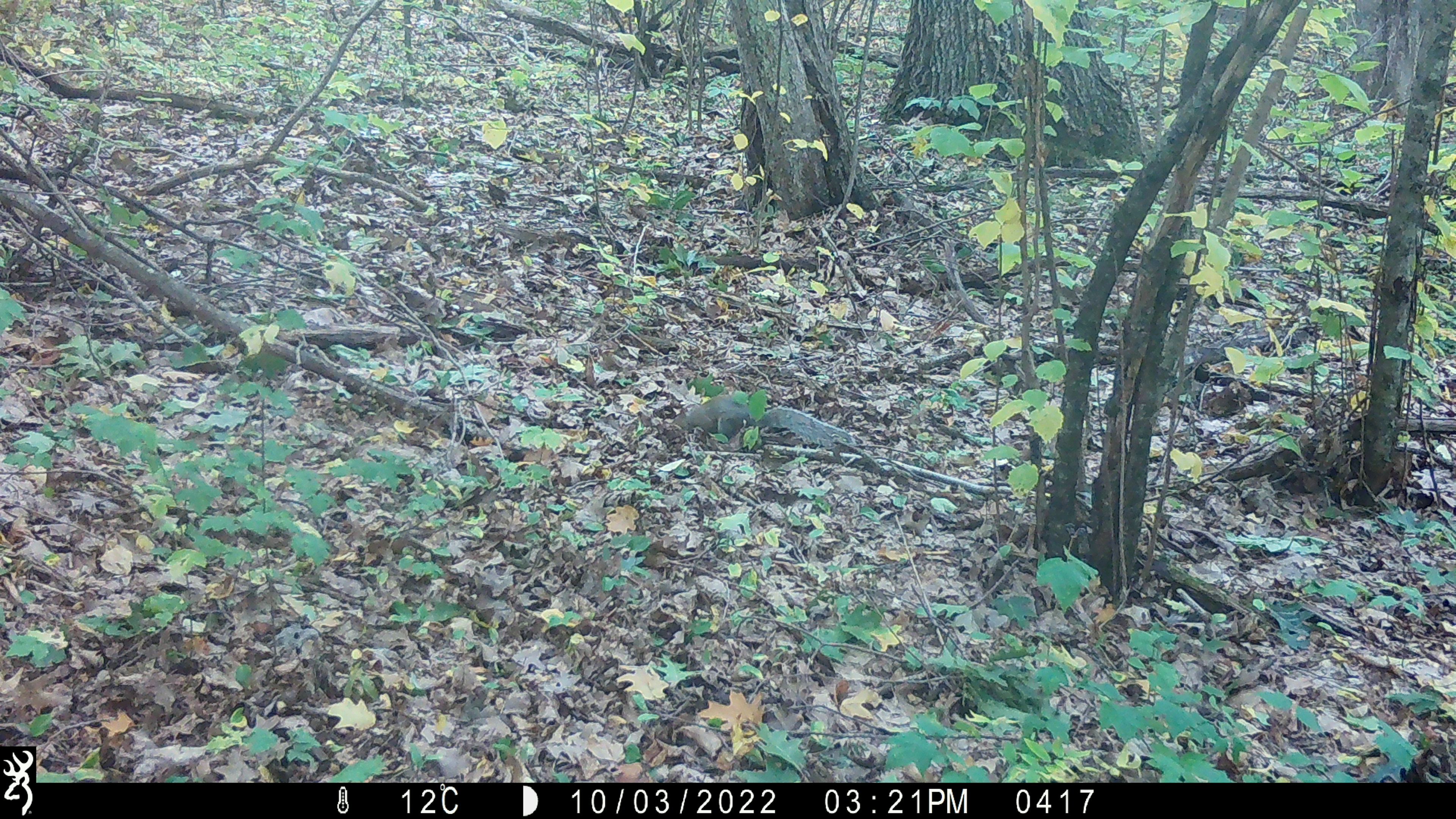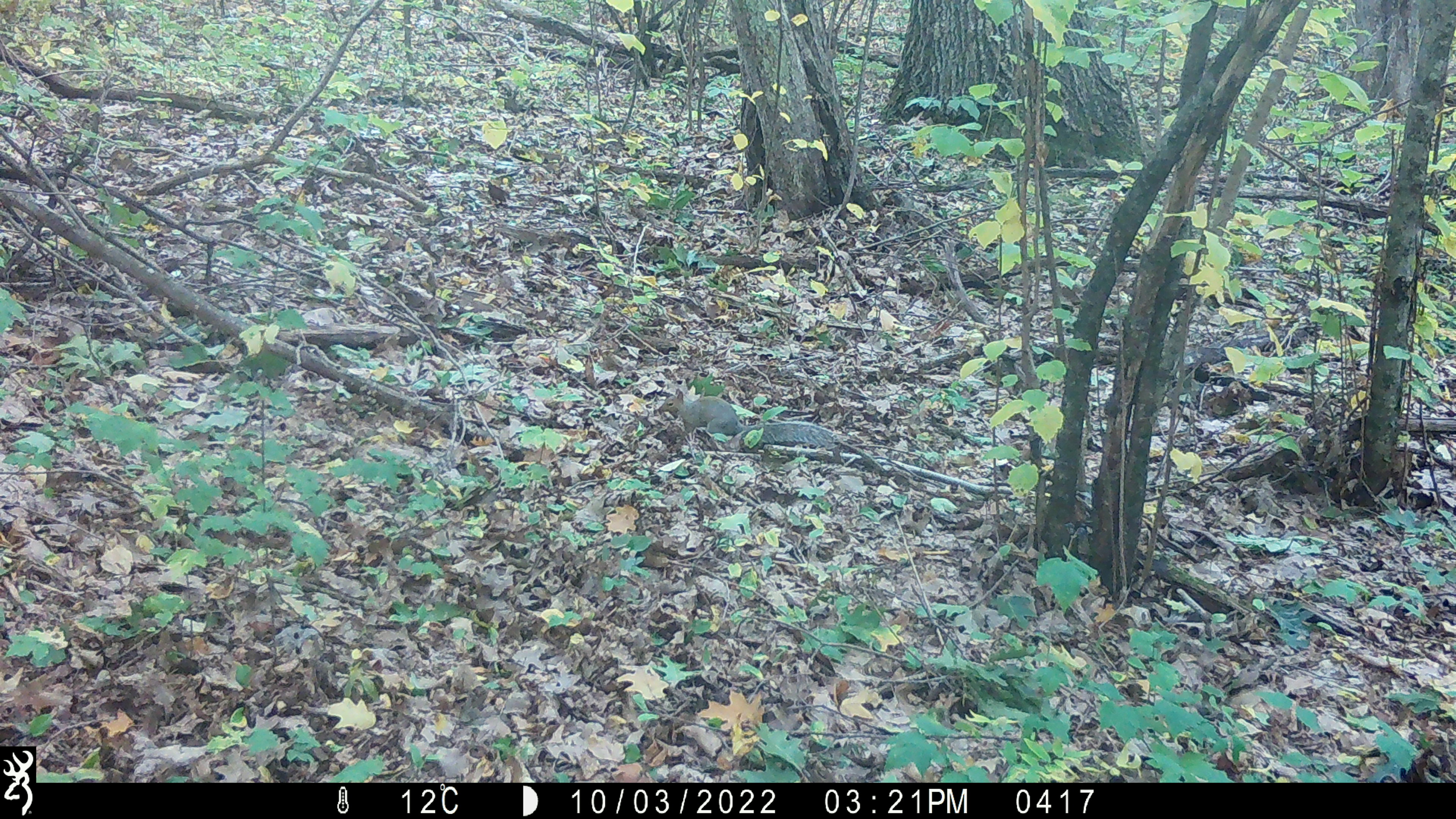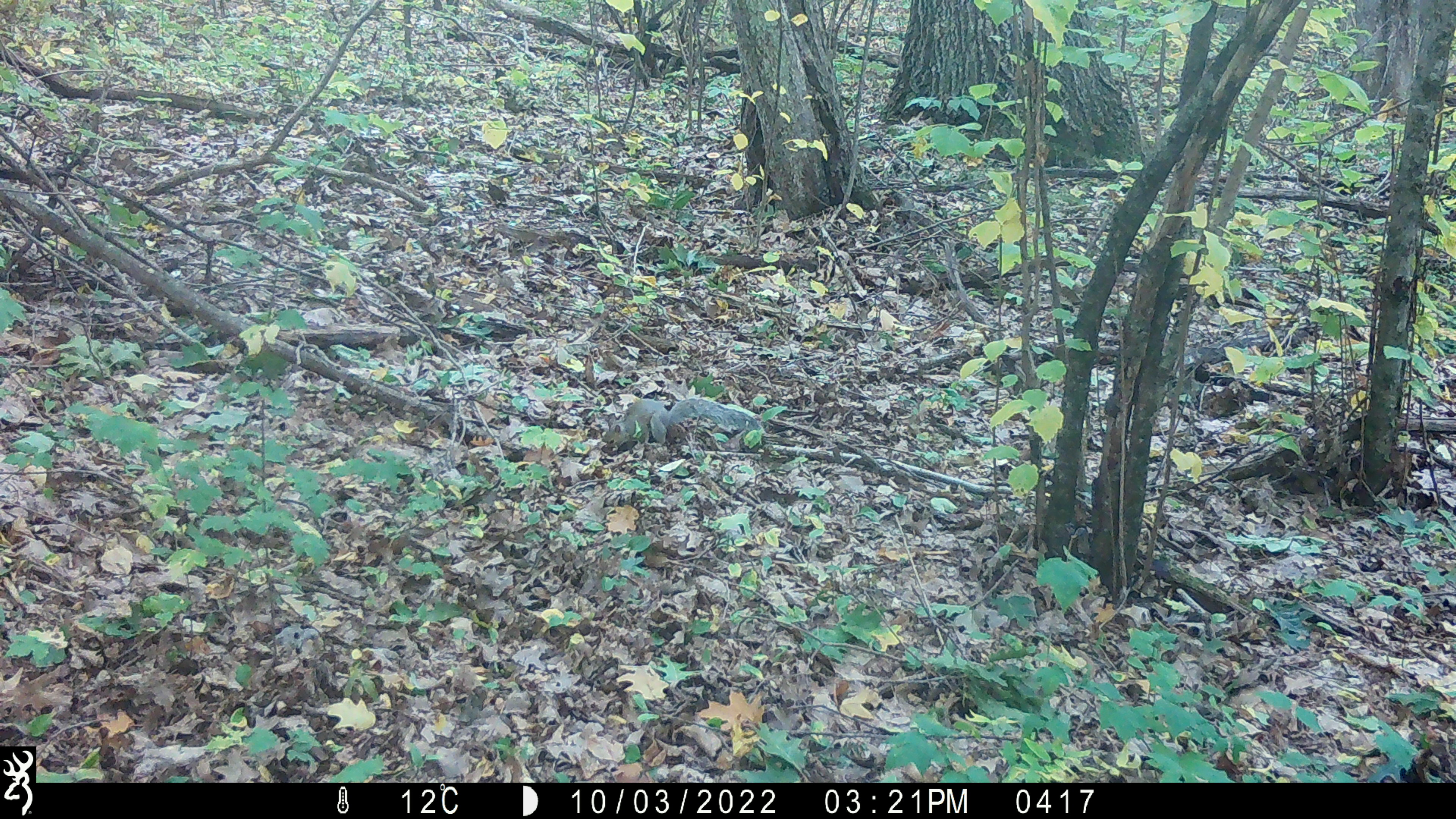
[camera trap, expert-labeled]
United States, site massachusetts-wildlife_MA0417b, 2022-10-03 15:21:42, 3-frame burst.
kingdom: Animalia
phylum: Chordata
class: Mammalia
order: Rodentia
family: Sciuridae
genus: Sciurus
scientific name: Sciurus carolinensis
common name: gray squirrel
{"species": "gray squirrel (Sciurus carolinensis)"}